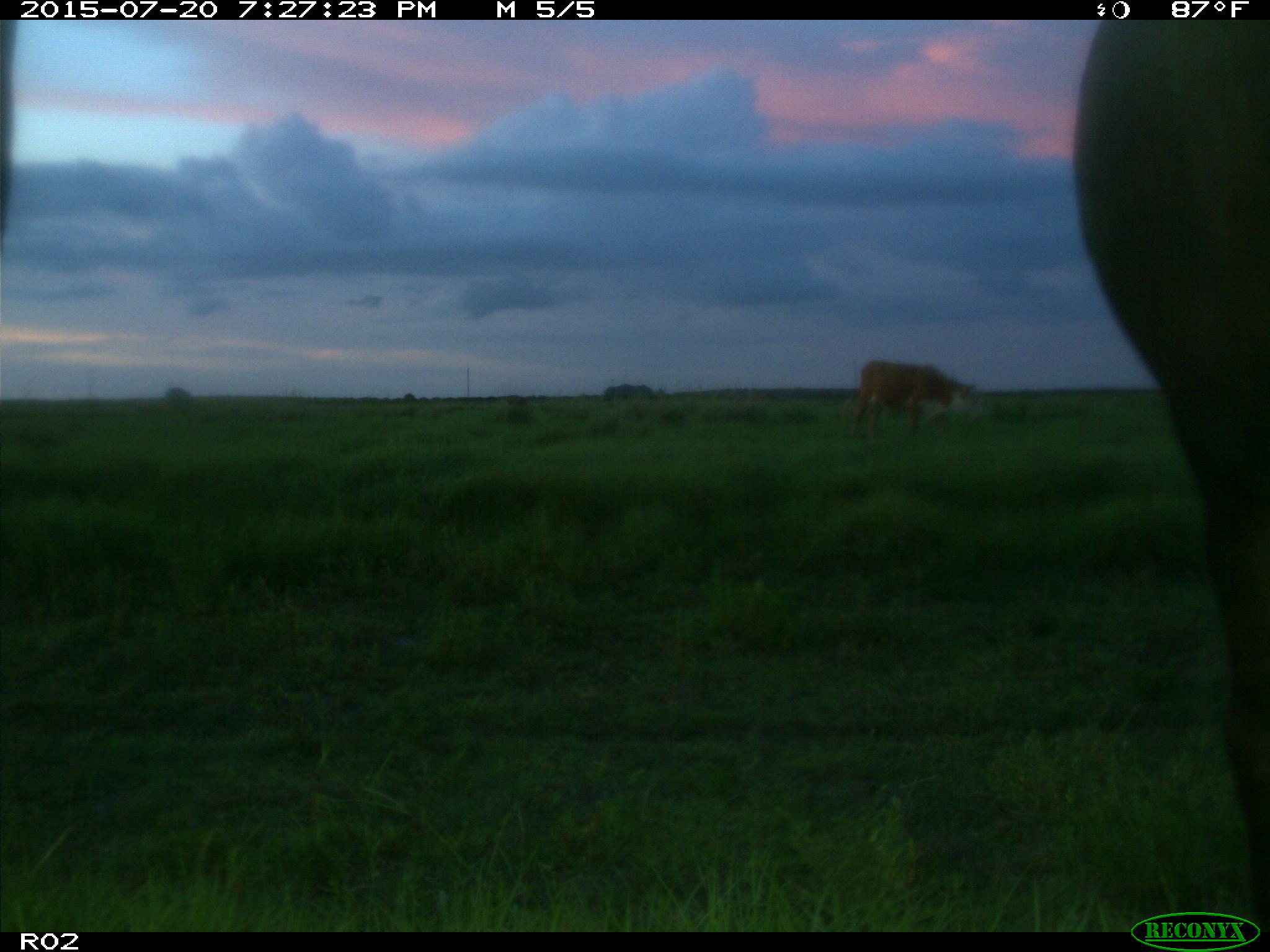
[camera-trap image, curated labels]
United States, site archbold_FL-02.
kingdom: Animalia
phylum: Chordata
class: Mammalia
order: Artiodactyla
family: Bovidae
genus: Bos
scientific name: Bos taurus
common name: domestic cow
Bos taurus (domestic cow).